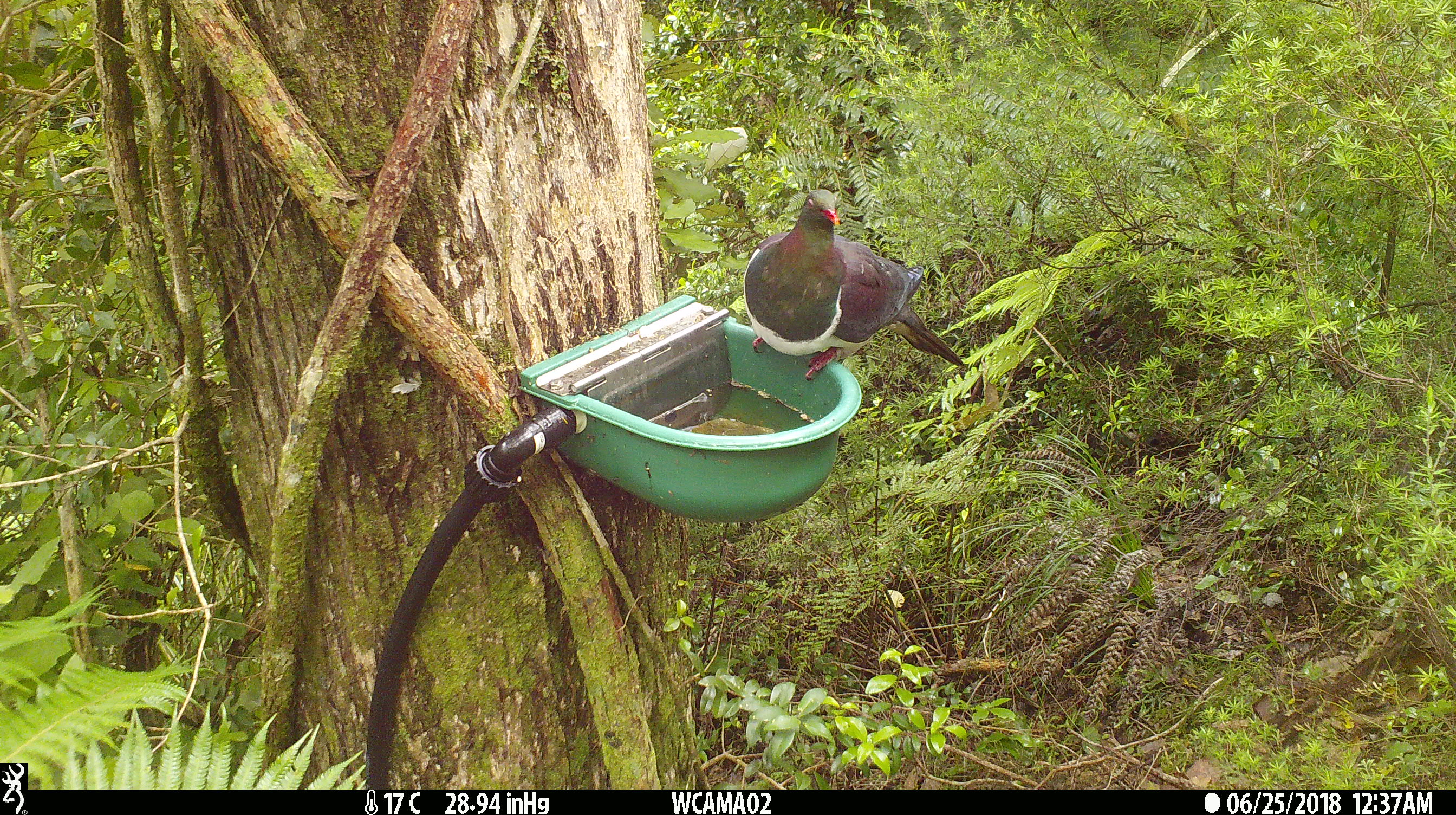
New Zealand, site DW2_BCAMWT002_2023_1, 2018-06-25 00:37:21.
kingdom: Animalia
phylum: Chordata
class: Aves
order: Columbiformes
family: Columbidae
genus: Hemiphaga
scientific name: Hemiphaga novaeseelandiae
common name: new zealand pigeon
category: kereru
Kereru (new zealand pigeon) (Hemiphaga novaeseelandiae).